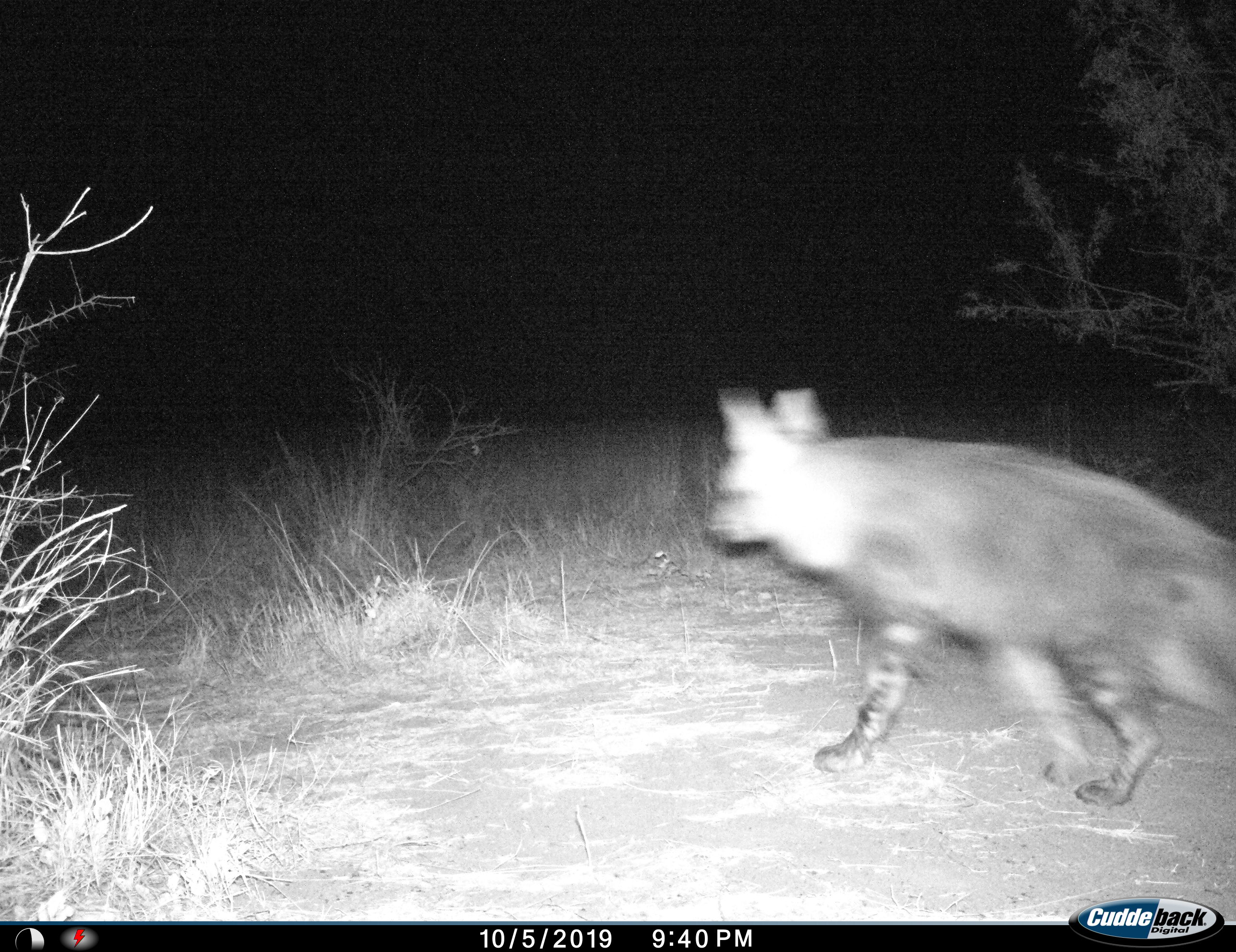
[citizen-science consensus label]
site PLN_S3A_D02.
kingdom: Animalia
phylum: Chordata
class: Mammalia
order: Carnivora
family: Hyaenidae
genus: Parahyaena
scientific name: Parahyaena brunnea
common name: brown hyena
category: hyenabrown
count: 1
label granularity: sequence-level